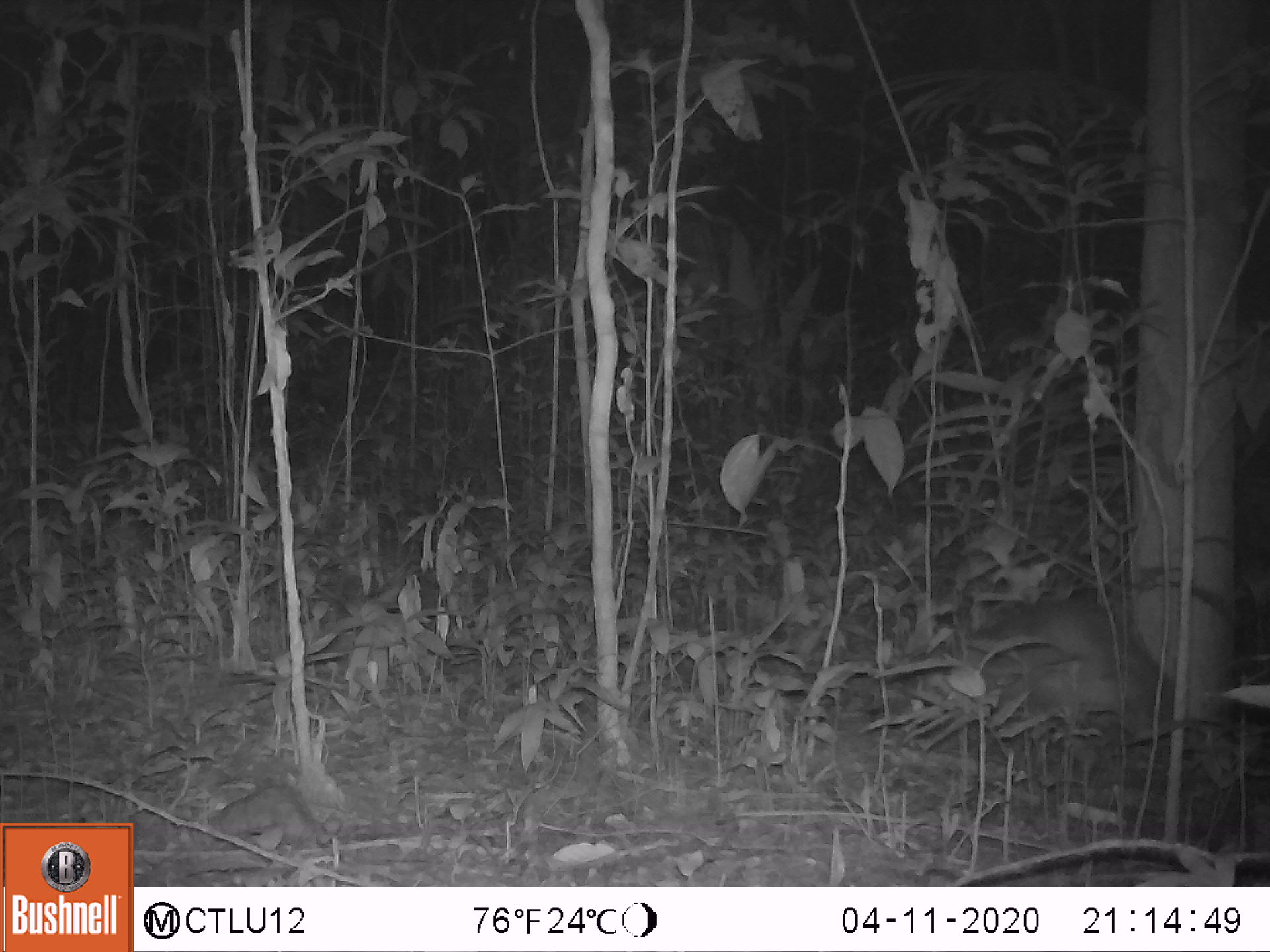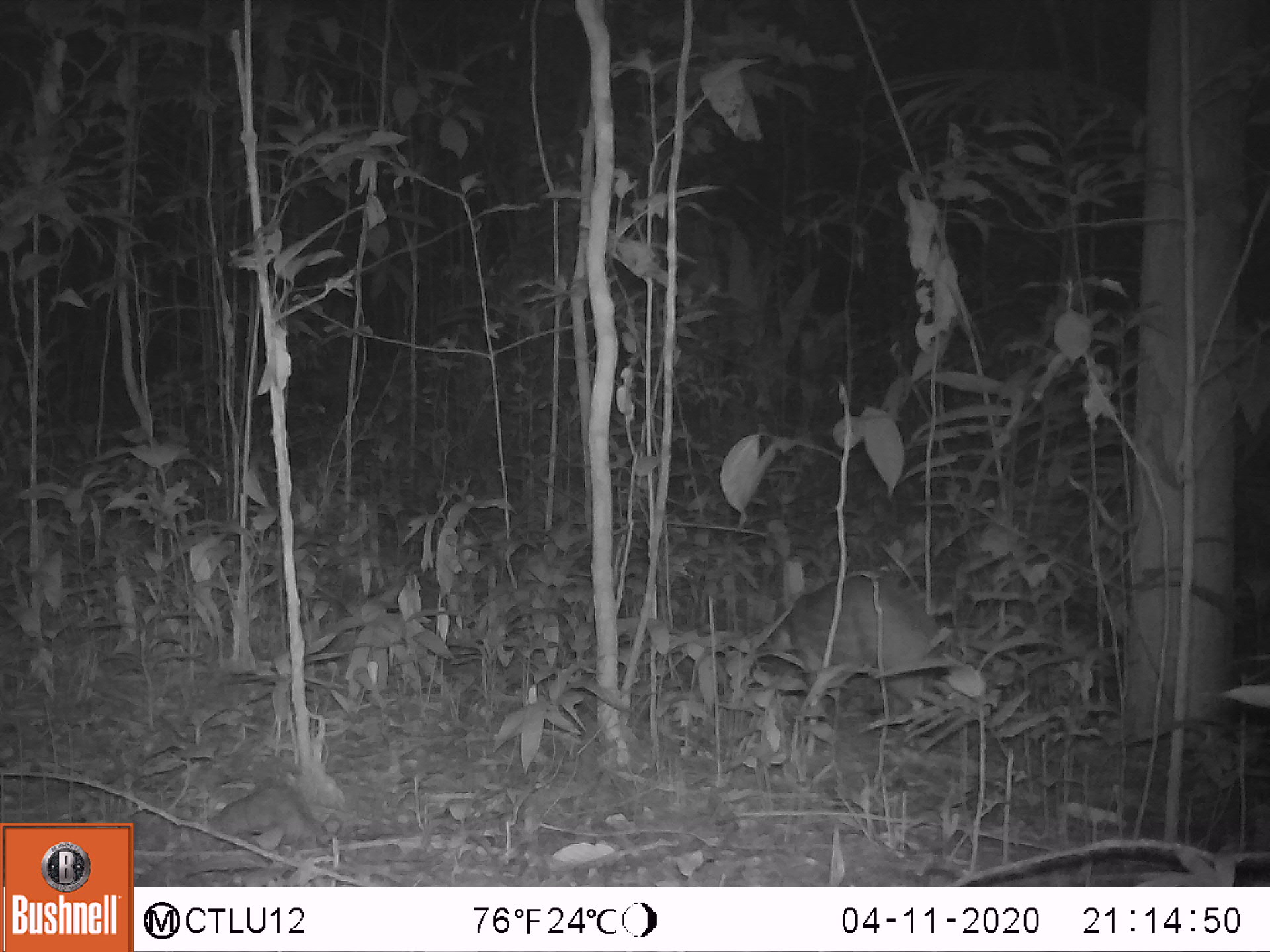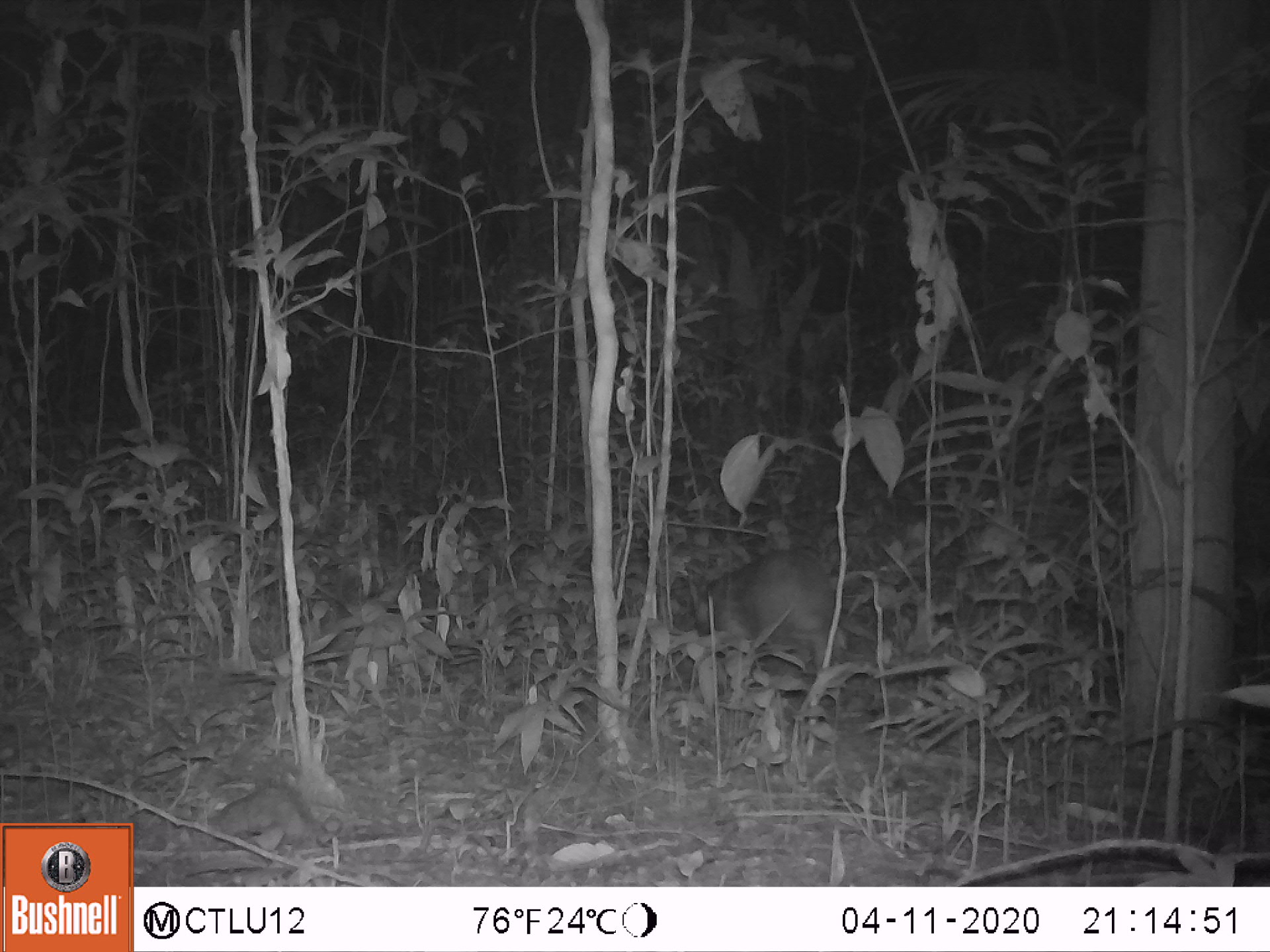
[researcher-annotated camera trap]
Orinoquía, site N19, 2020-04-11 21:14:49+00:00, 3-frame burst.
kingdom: Animalia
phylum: Chordata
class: Mammalia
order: Rodentia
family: Cuniculidae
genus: Cuniculus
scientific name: Cuniculus paca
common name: spotted paca